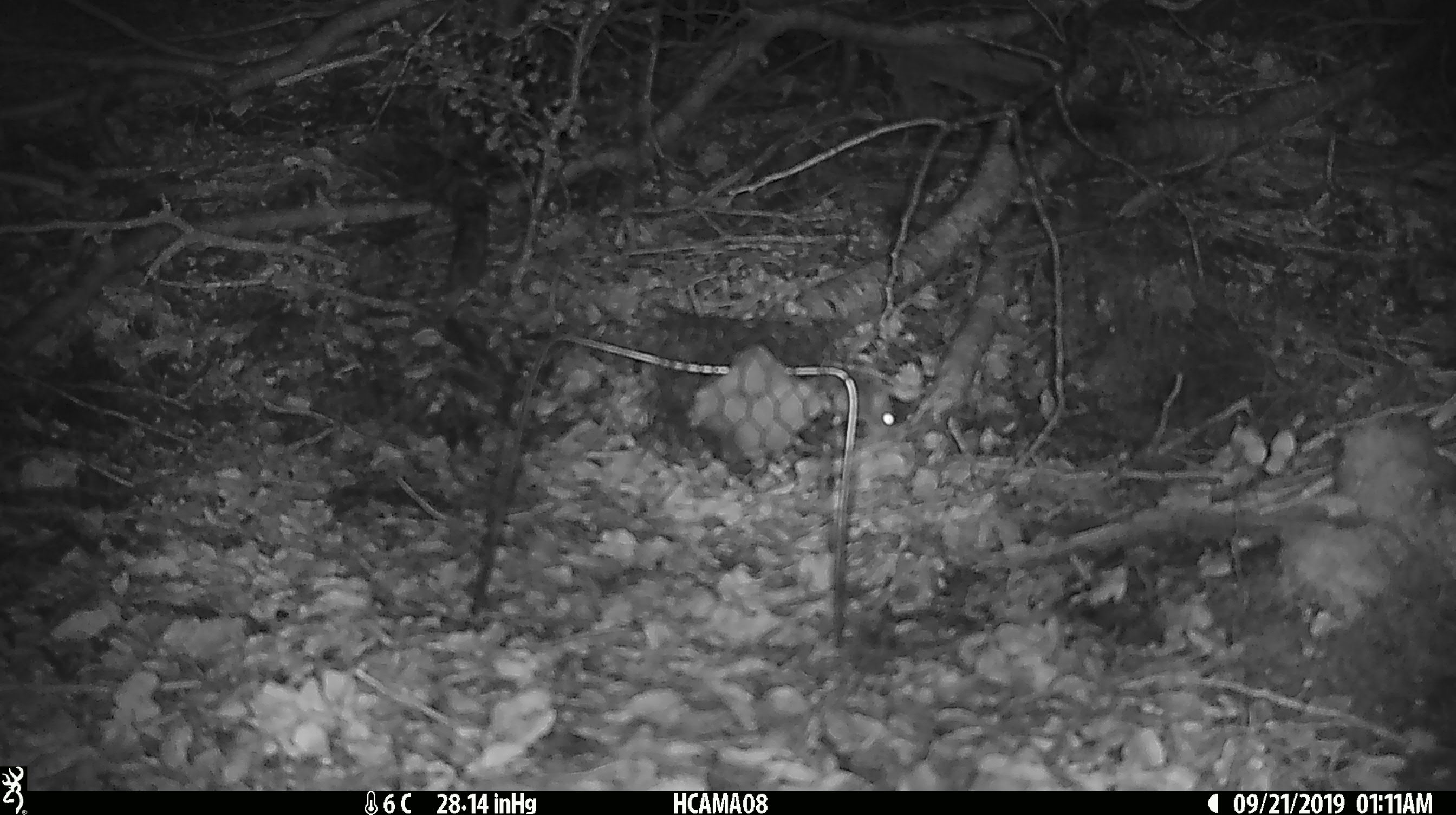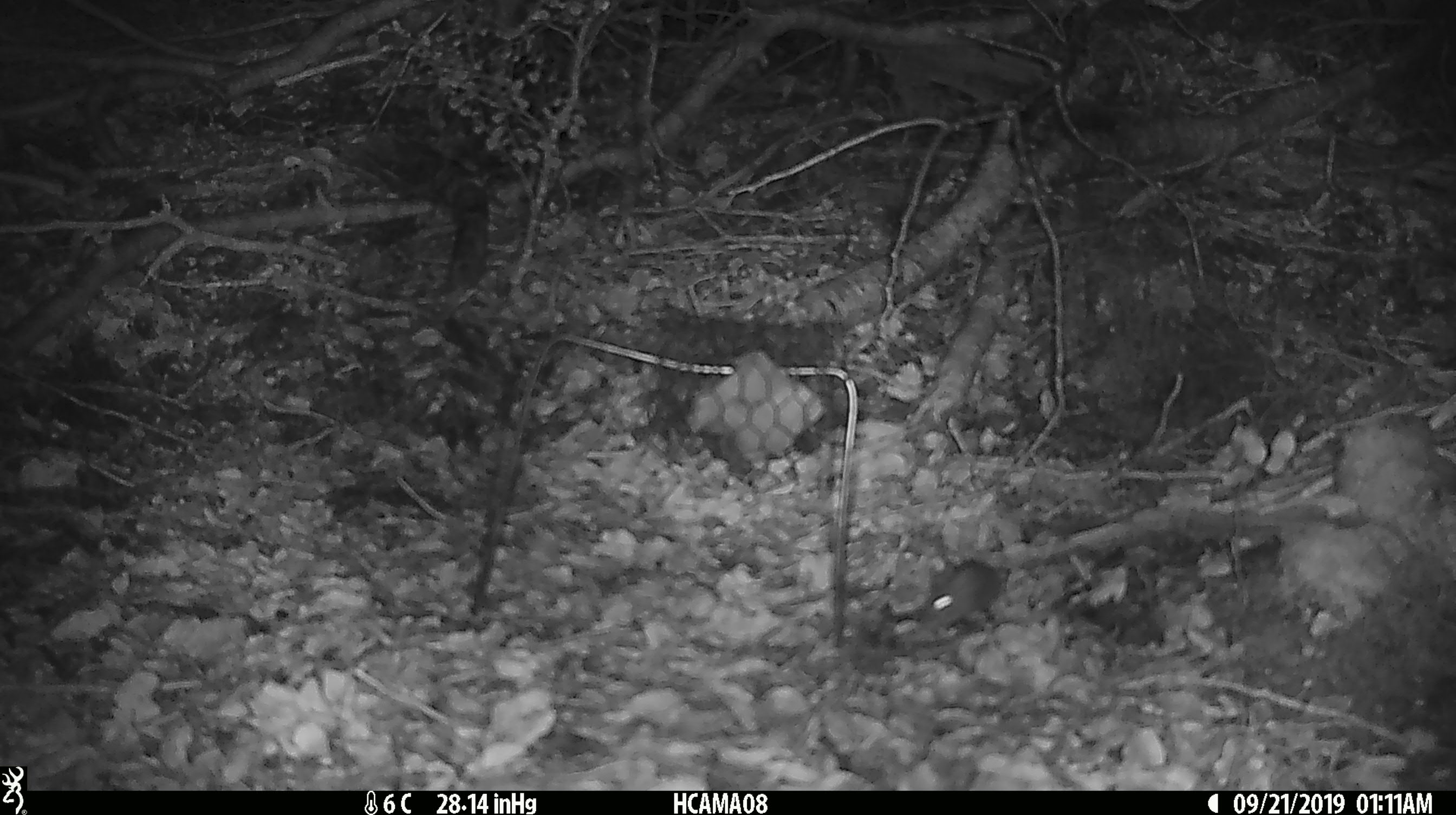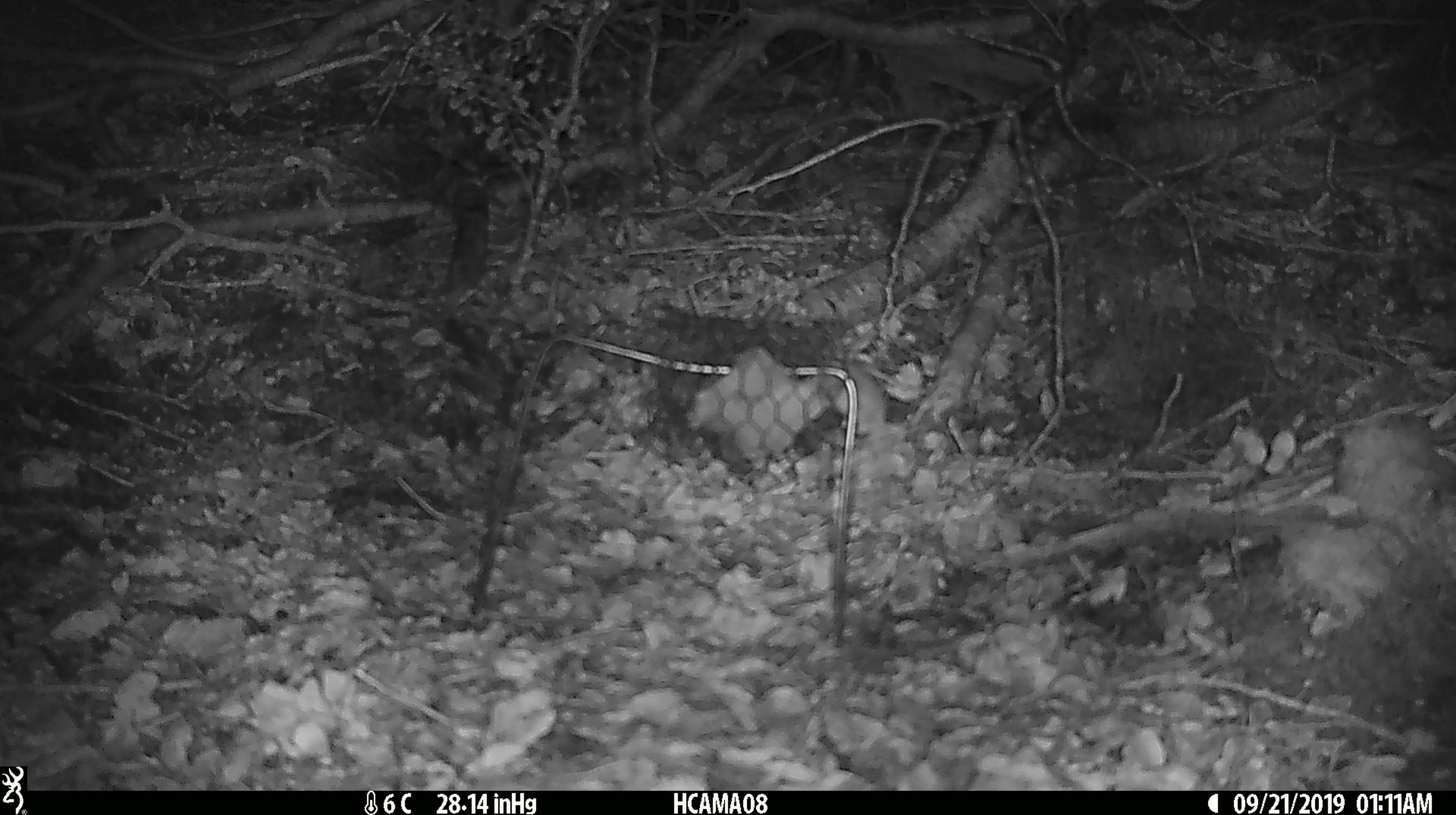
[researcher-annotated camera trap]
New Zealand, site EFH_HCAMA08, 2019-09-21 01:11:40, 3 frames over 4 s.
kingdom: Animalia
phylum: Chordata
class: Mammalia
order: Rodentia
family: Muridae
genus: Mus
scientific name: Mus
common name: mouse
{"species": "mouse (Mus)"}